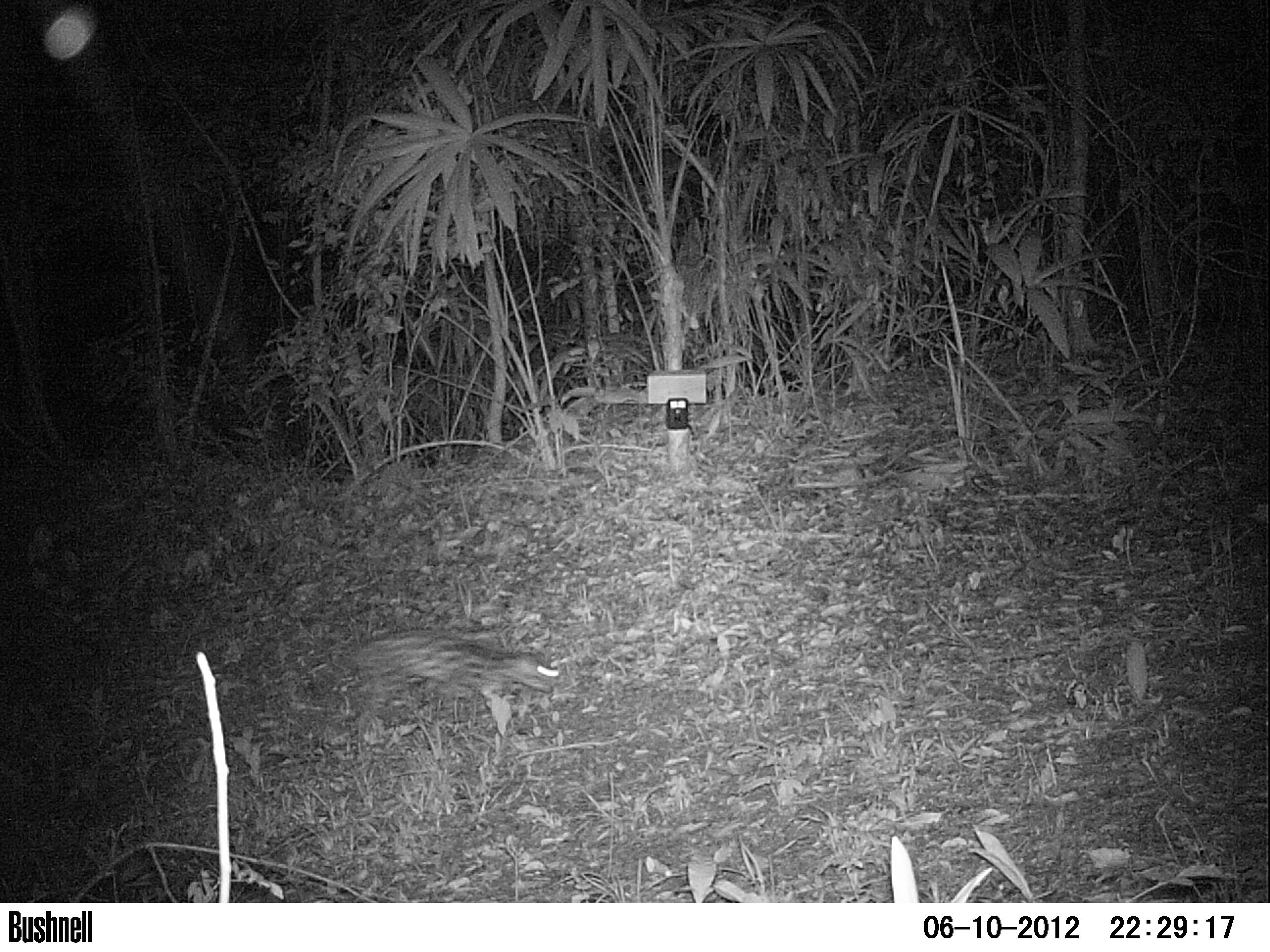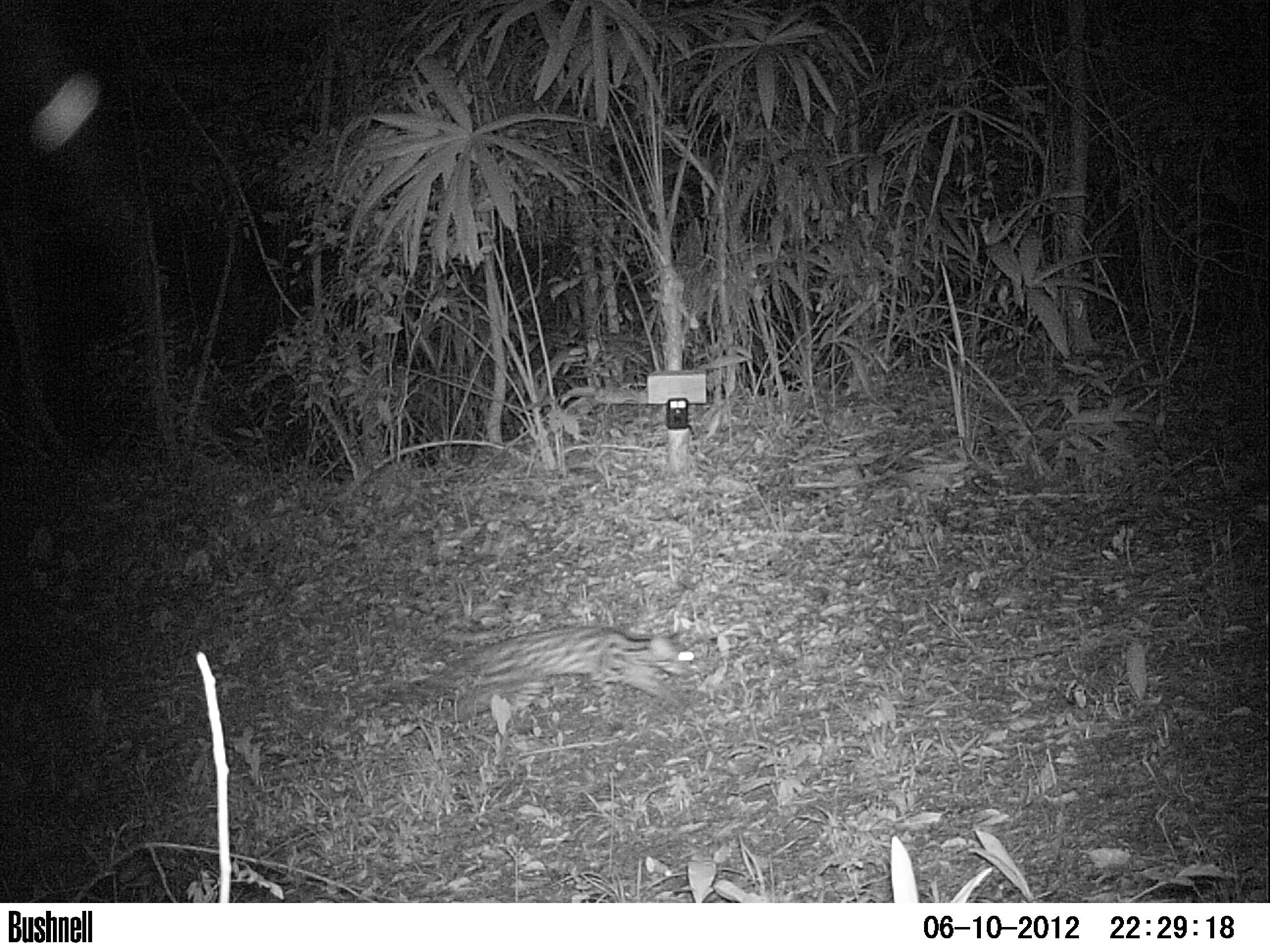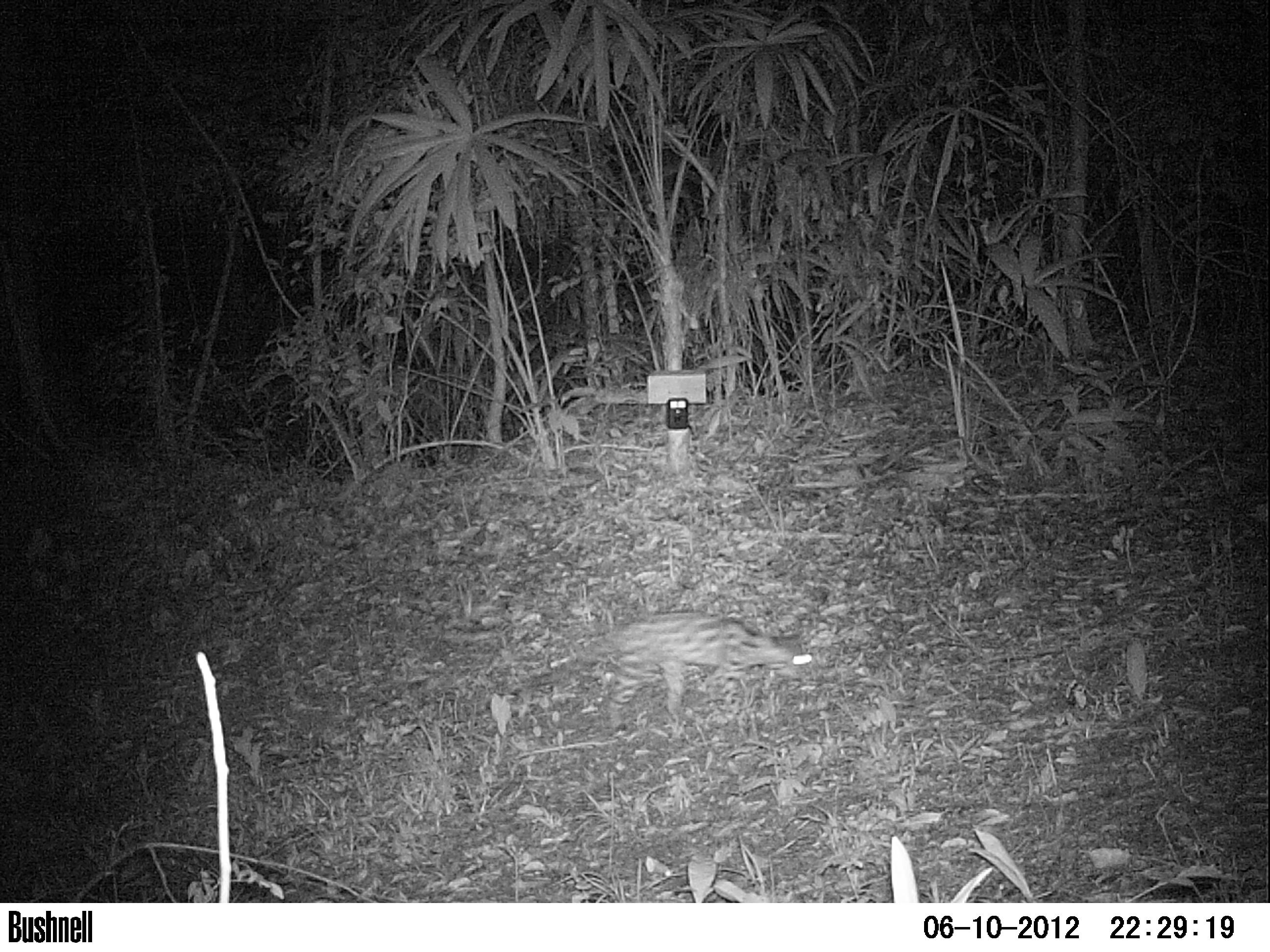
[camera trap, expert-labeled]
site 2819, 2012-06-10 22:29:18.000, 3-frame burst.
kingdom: Animalia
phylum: Chordata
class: Mammalia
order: Carnivora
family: Felidae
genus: Leopardus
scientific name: Leopardus wiedii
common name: margay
Leopardus wiedii (margay), count 1, age adult.